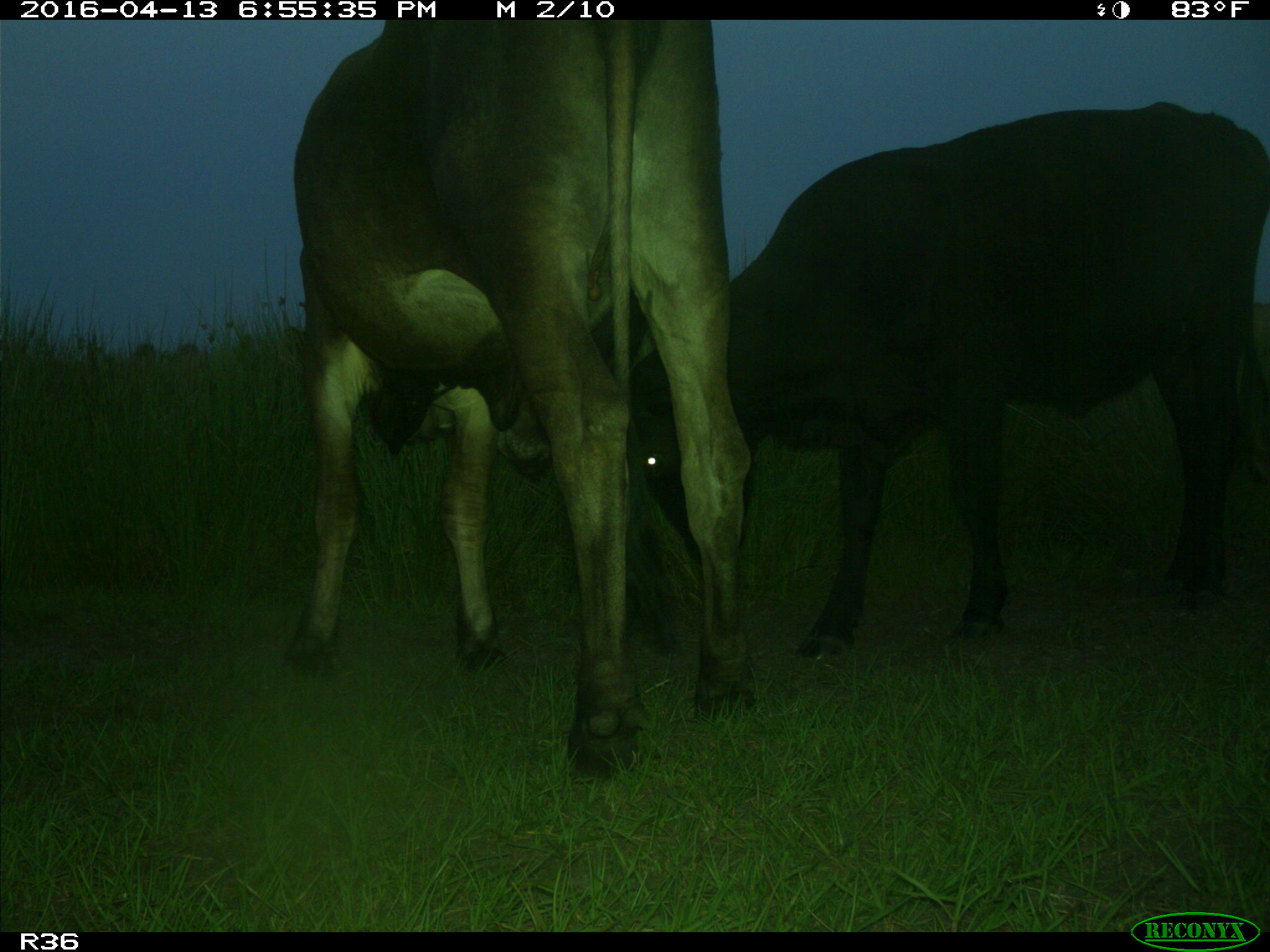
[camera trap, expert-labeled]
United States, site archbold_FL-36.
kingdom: Animalia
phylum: Chordata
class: Mammalia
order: Artiodactyla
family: Bovidae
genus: Bos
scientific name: Bos taurus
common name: domestic cow